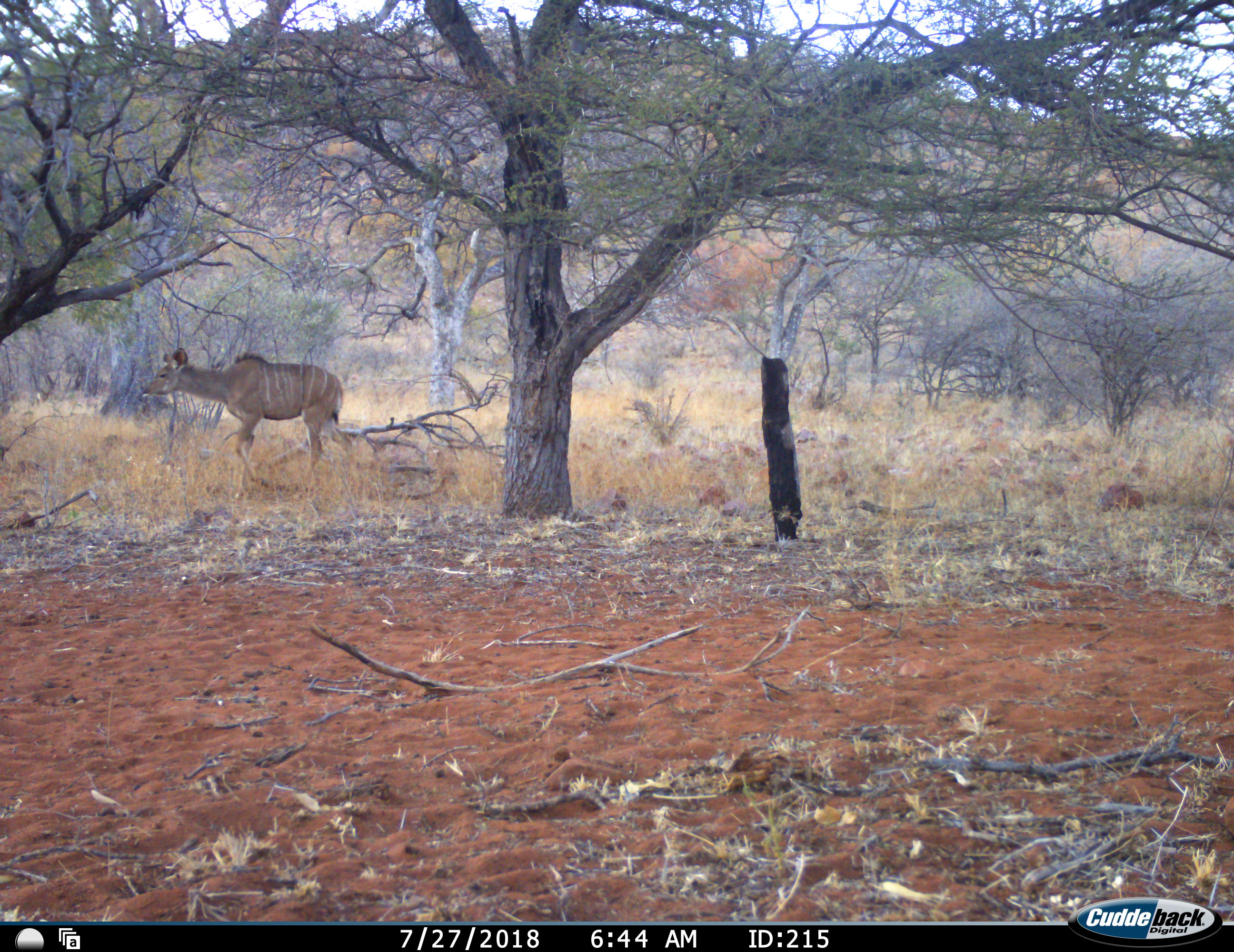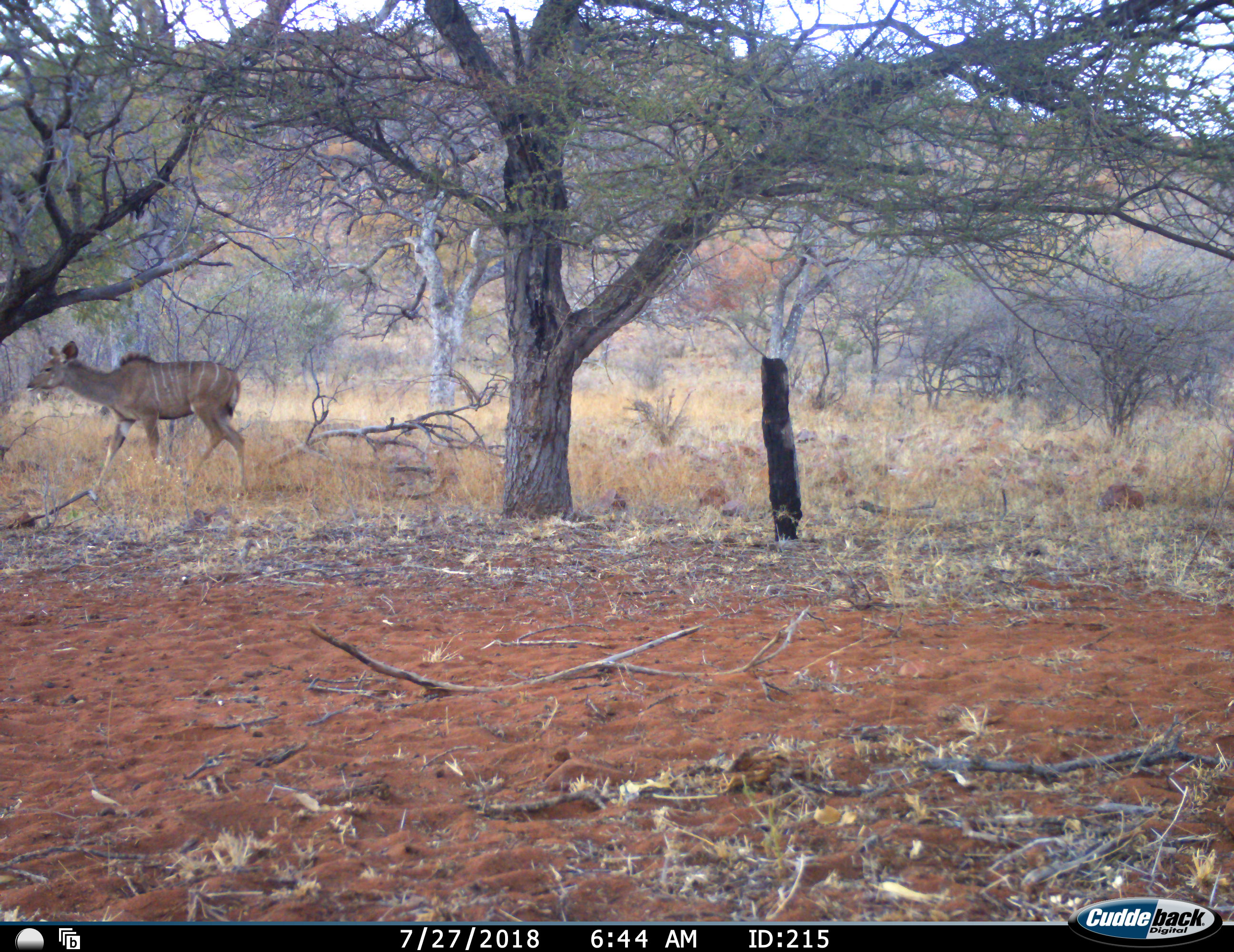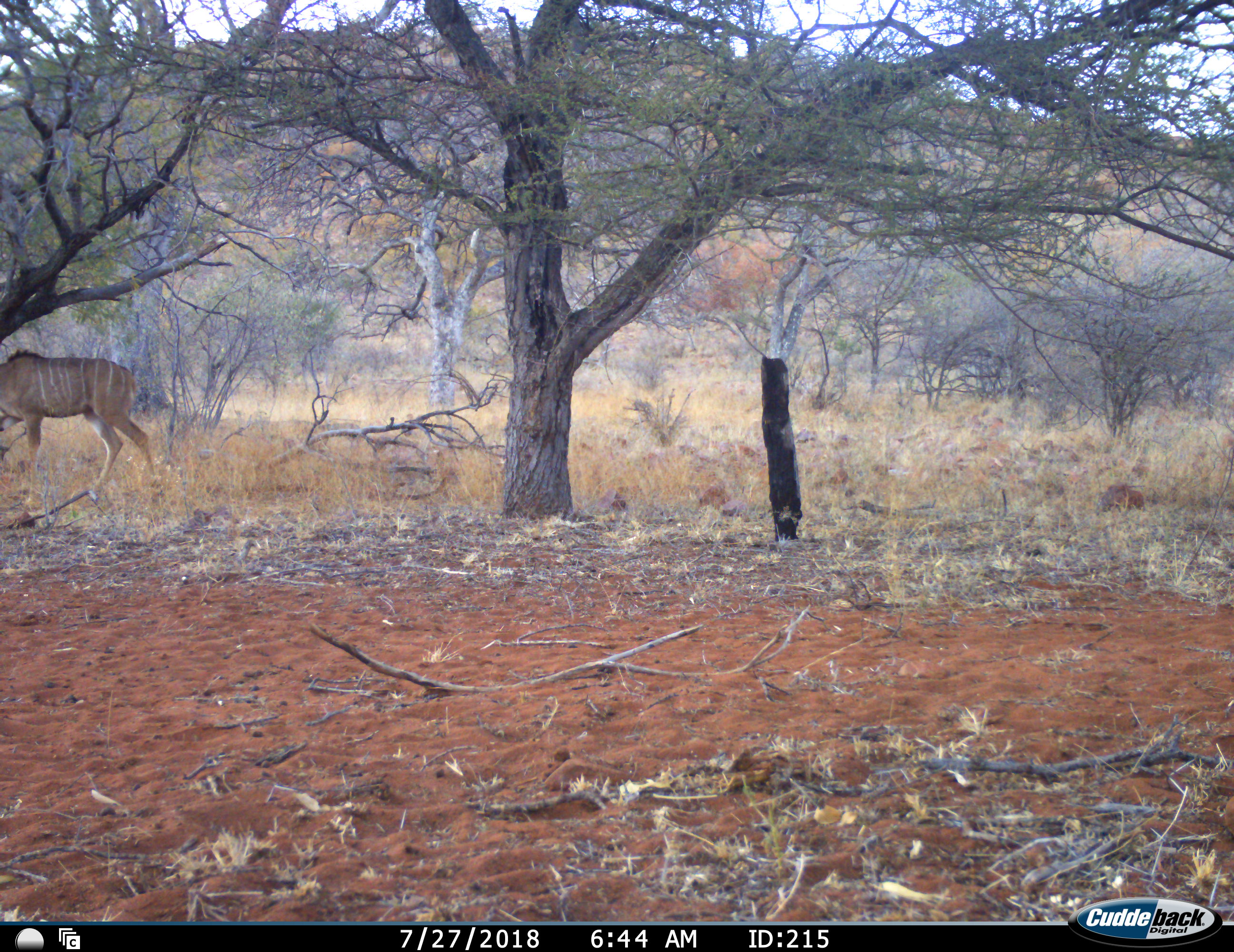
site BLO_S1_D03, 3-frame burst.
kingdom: Animalia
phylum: Chordata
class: Mammalia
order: Artiodactyla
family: Bovidae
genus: Tragelaphus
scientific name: Tragelaphus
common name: kudu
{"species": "kudu (Tragelaphus)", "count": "1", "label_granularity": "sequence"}